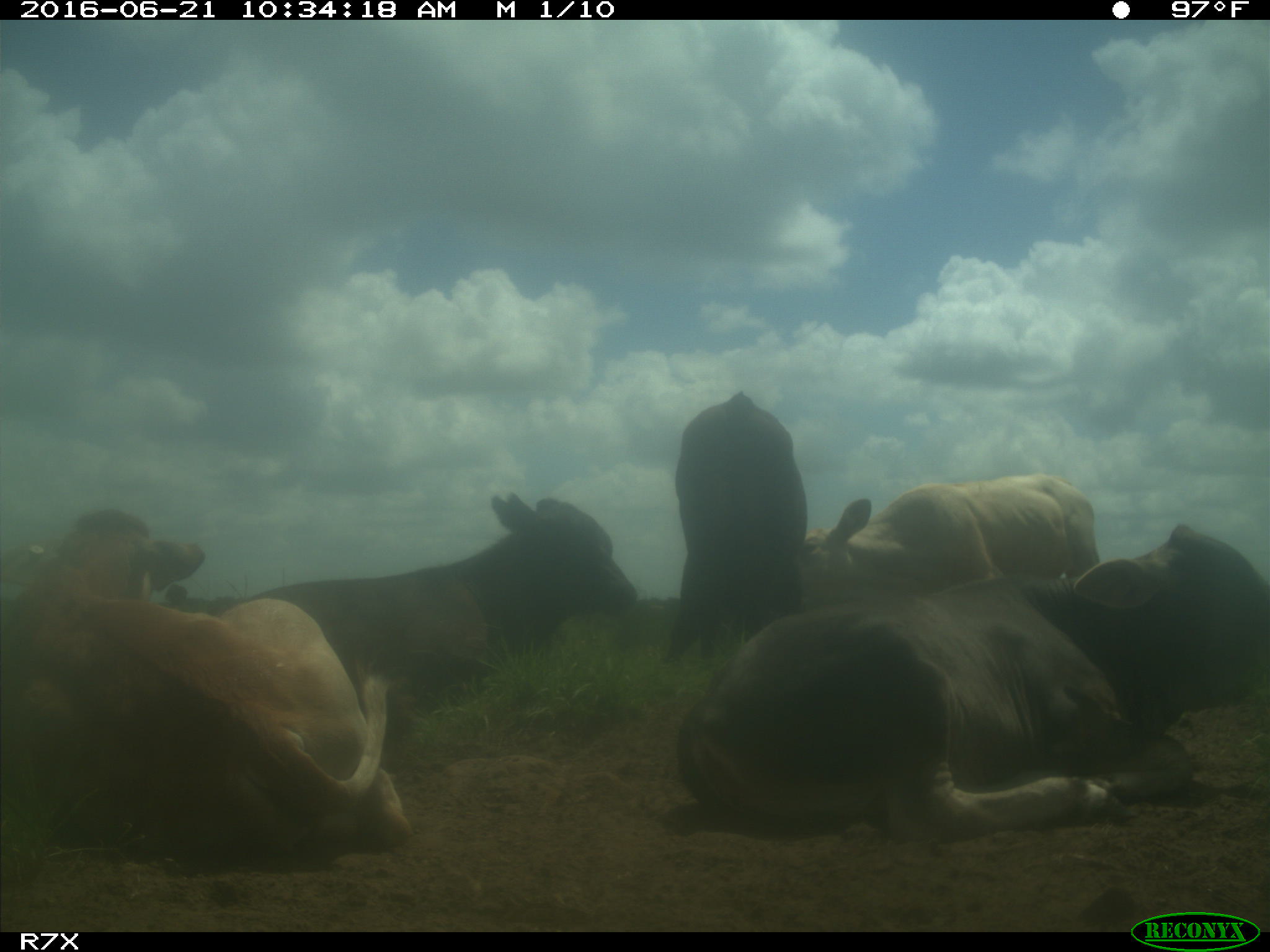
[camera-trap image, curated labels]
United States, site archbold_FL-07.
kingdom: Animalia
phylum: Chordata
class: Mammalia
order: Artiodactyla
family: Bovidae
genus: Bos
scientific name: Bos taurus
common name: domestic cow